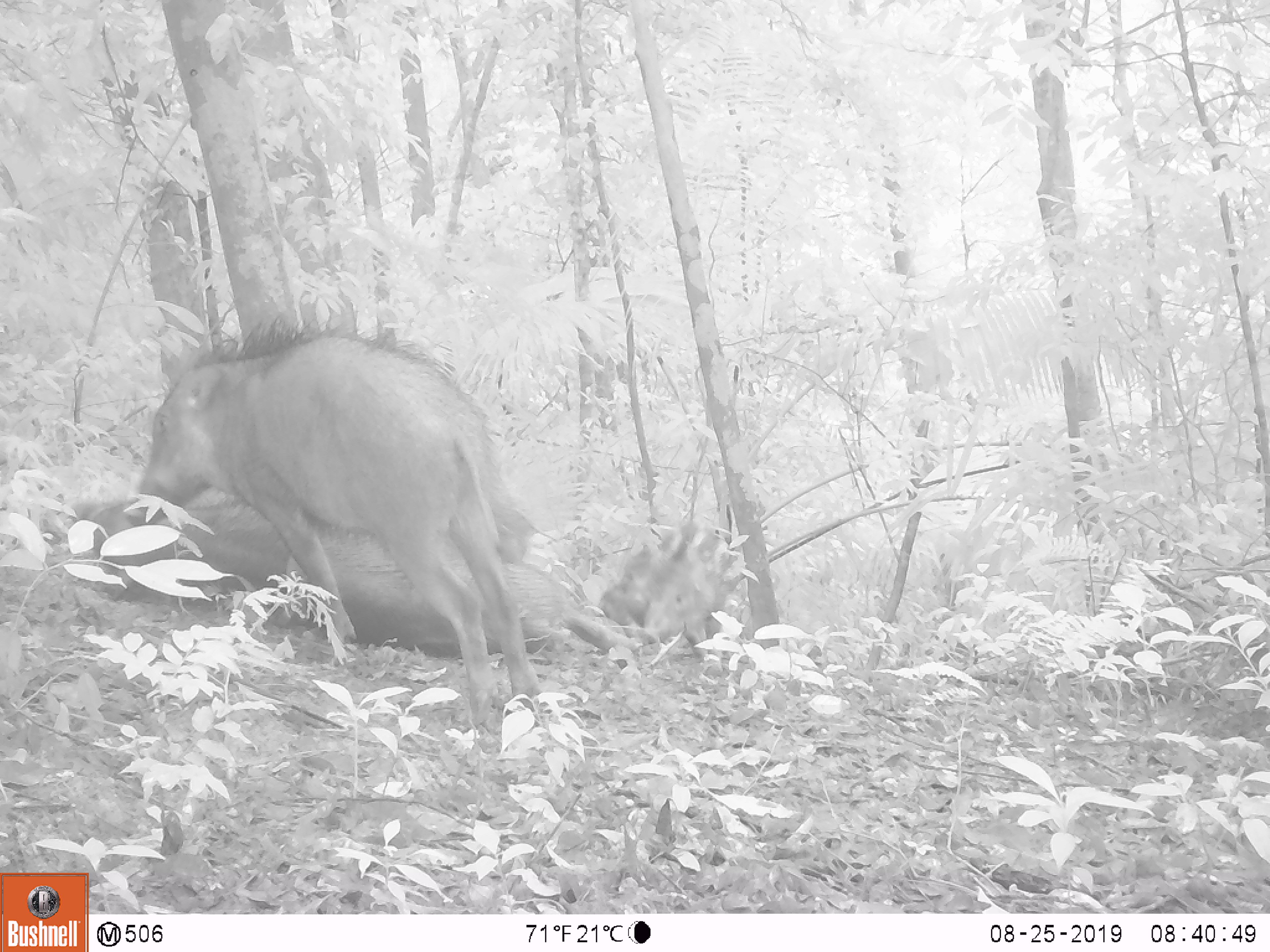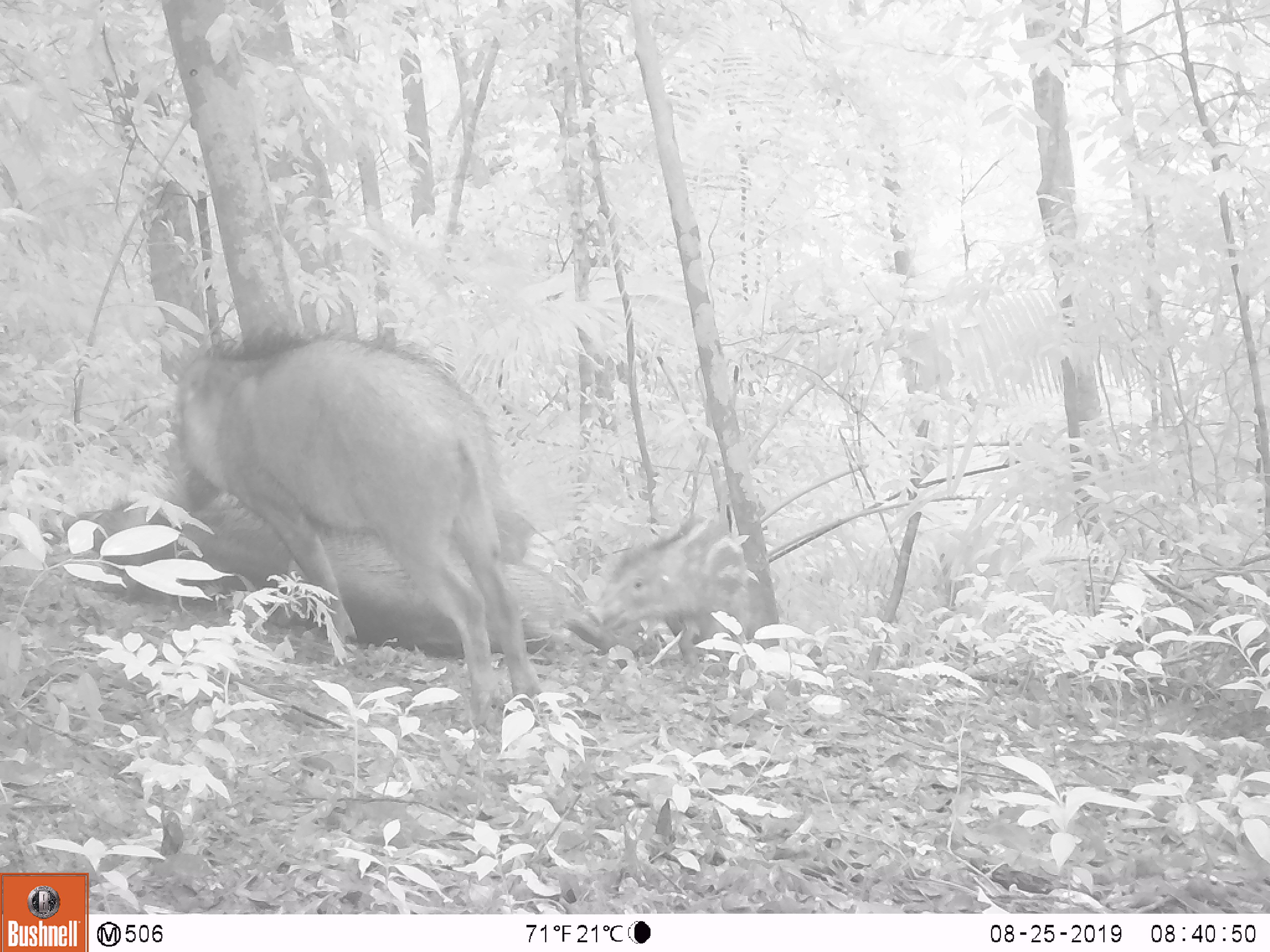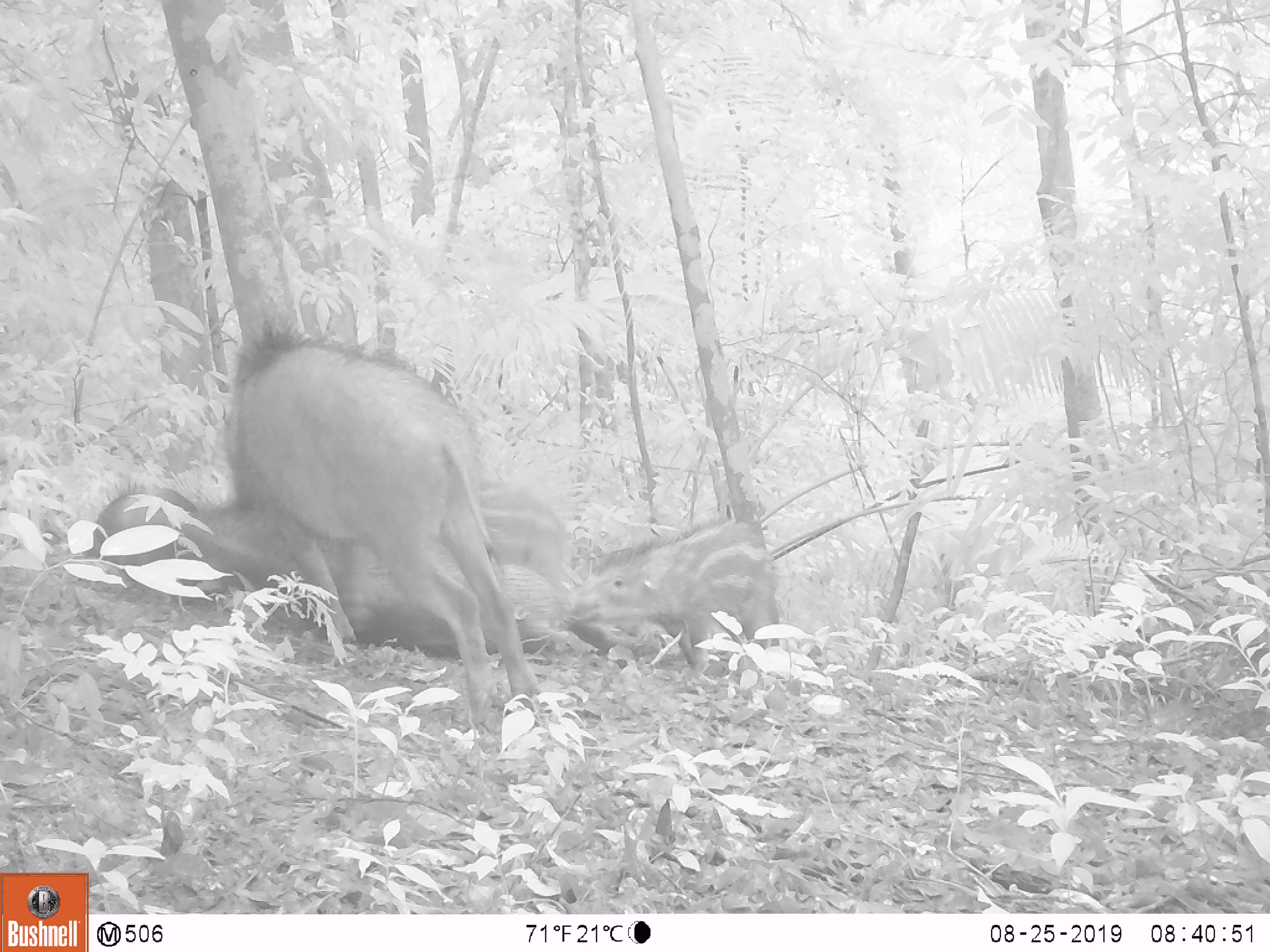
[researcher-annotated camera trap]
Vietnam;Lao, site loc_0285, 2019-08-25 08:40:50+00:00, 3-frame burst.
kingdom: Animalia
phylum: Chordata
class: Mammalia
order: Artiodactyla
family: Suidae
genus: Sus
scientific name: Sus scrofa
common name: eurasian wild pig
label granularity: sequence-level